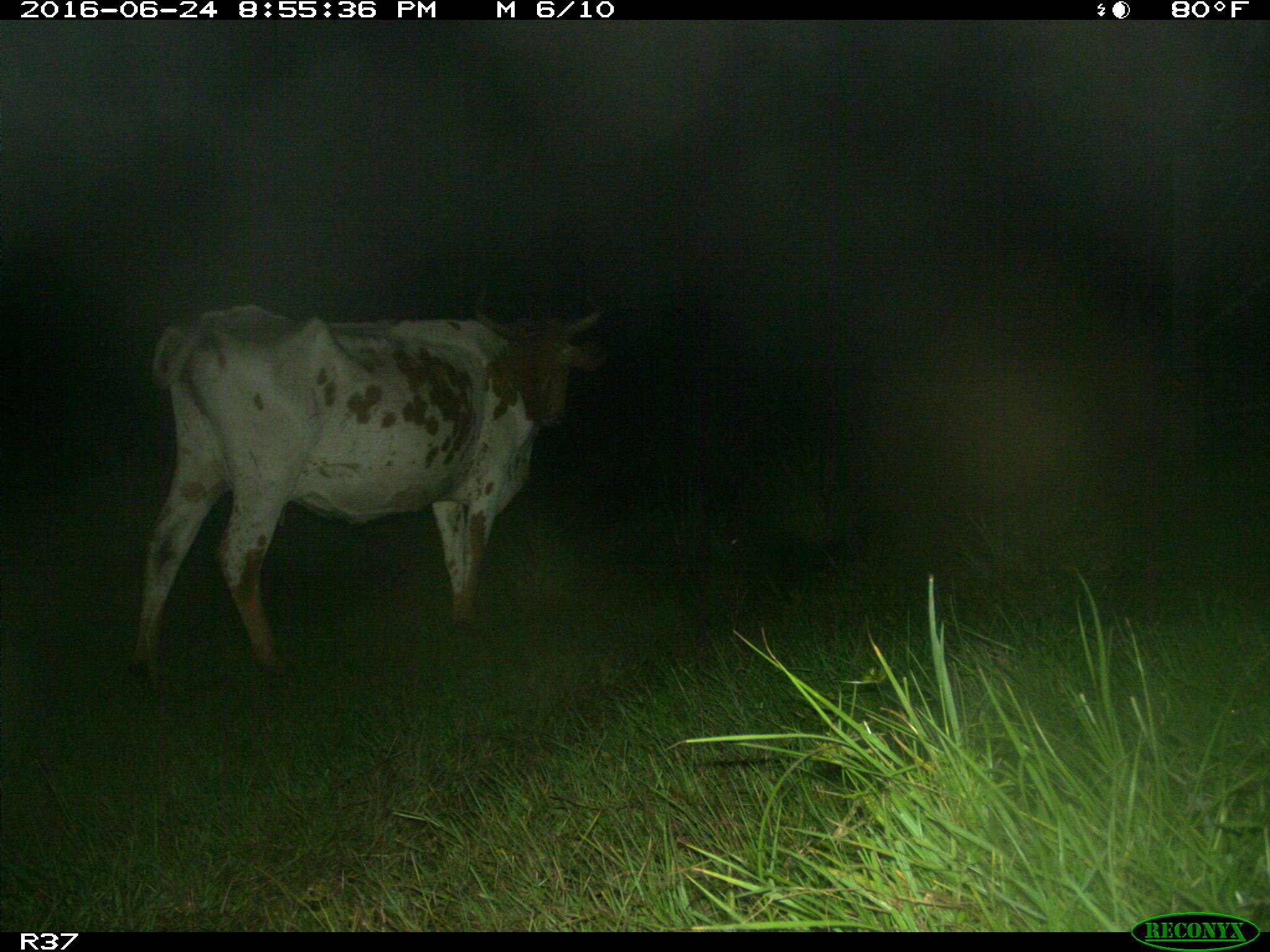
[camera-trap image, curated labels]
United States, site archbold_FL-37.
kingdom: Animalia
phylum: Chordata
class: Mammalia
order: Artiodactyla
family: Bovidae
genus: Bos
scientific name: Bos taurus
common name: domestic cow